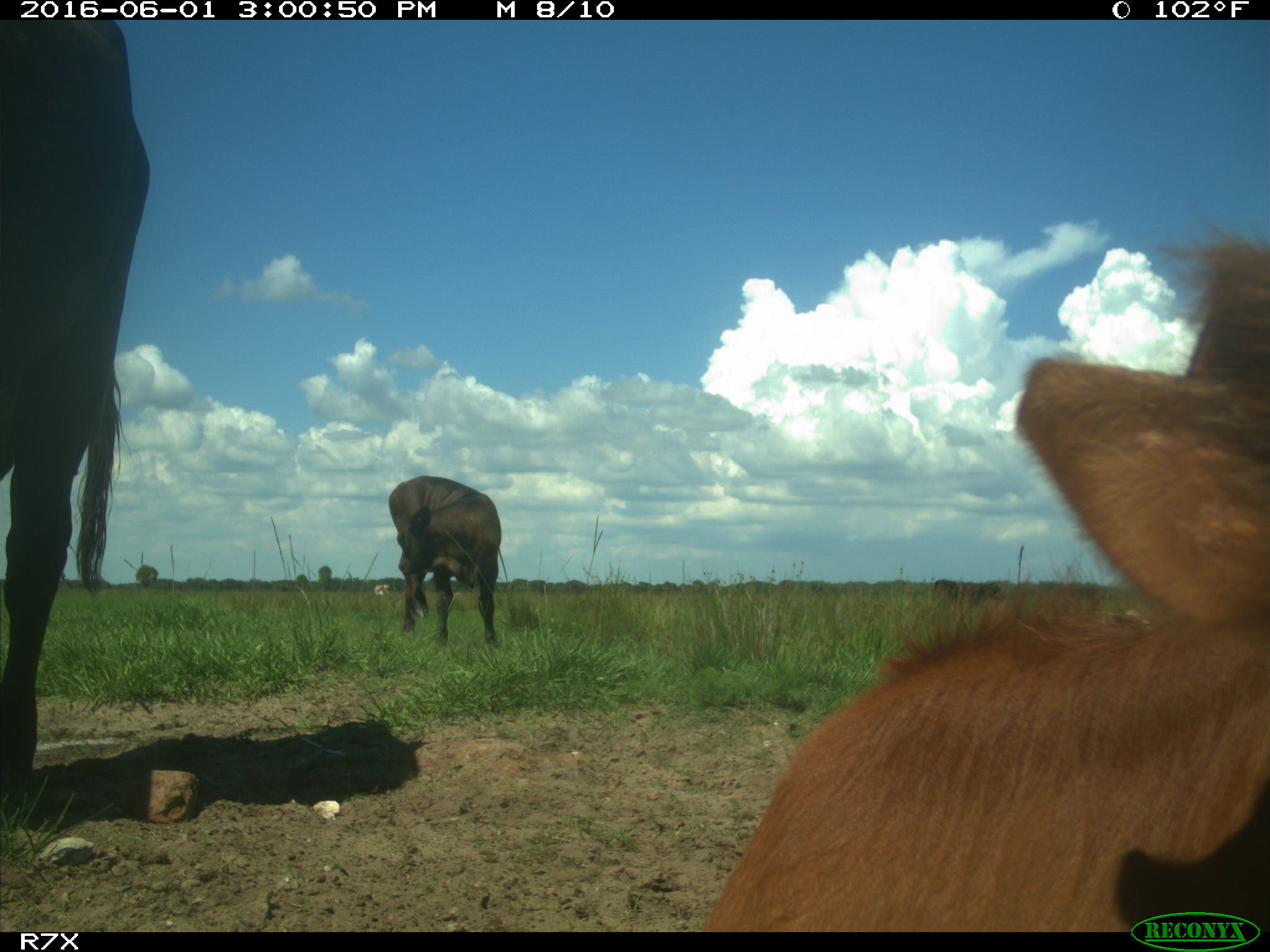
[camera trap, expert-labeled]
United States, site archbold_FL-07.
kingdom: Animalia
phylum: Chordata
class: Mammalia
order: Artiodactyla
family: Bovidae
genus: Bos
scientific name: Bos taurus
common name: domestic cow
Bos taurus (domestic cow).